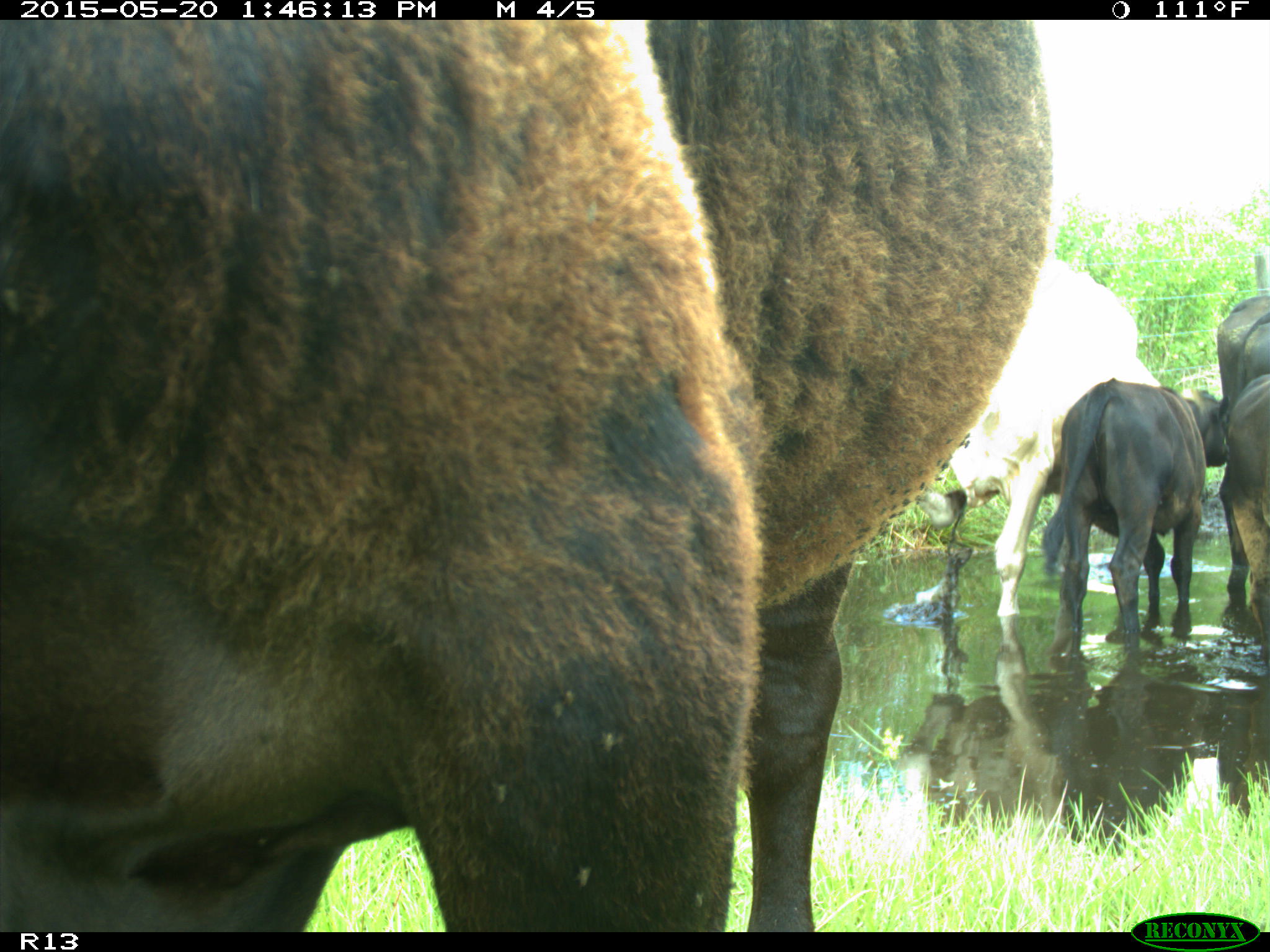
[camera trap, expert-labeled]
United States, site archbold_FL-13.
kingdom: Animalia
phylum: Chordata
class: Mammalia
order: Artiodactyla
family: Bovidae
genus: Bos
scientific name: Bos taurus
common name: domestic cow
Bos taurus (domestic cow).